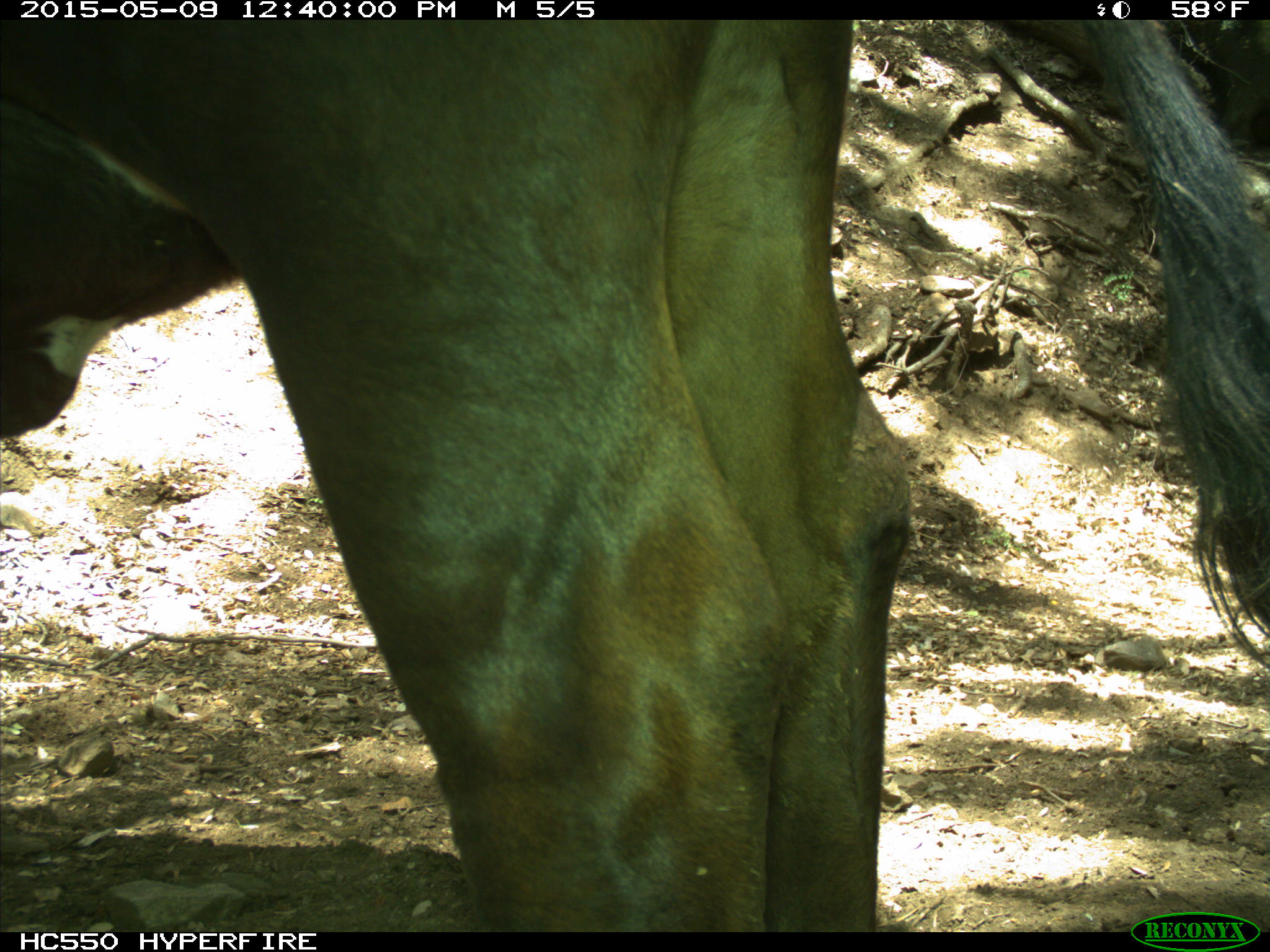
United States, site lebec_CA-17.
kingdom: Animalia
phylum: Chordata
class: Mammalia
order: Artiodactyla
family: Bovidae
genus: Bos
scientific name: Bos taurus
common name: domestic cow